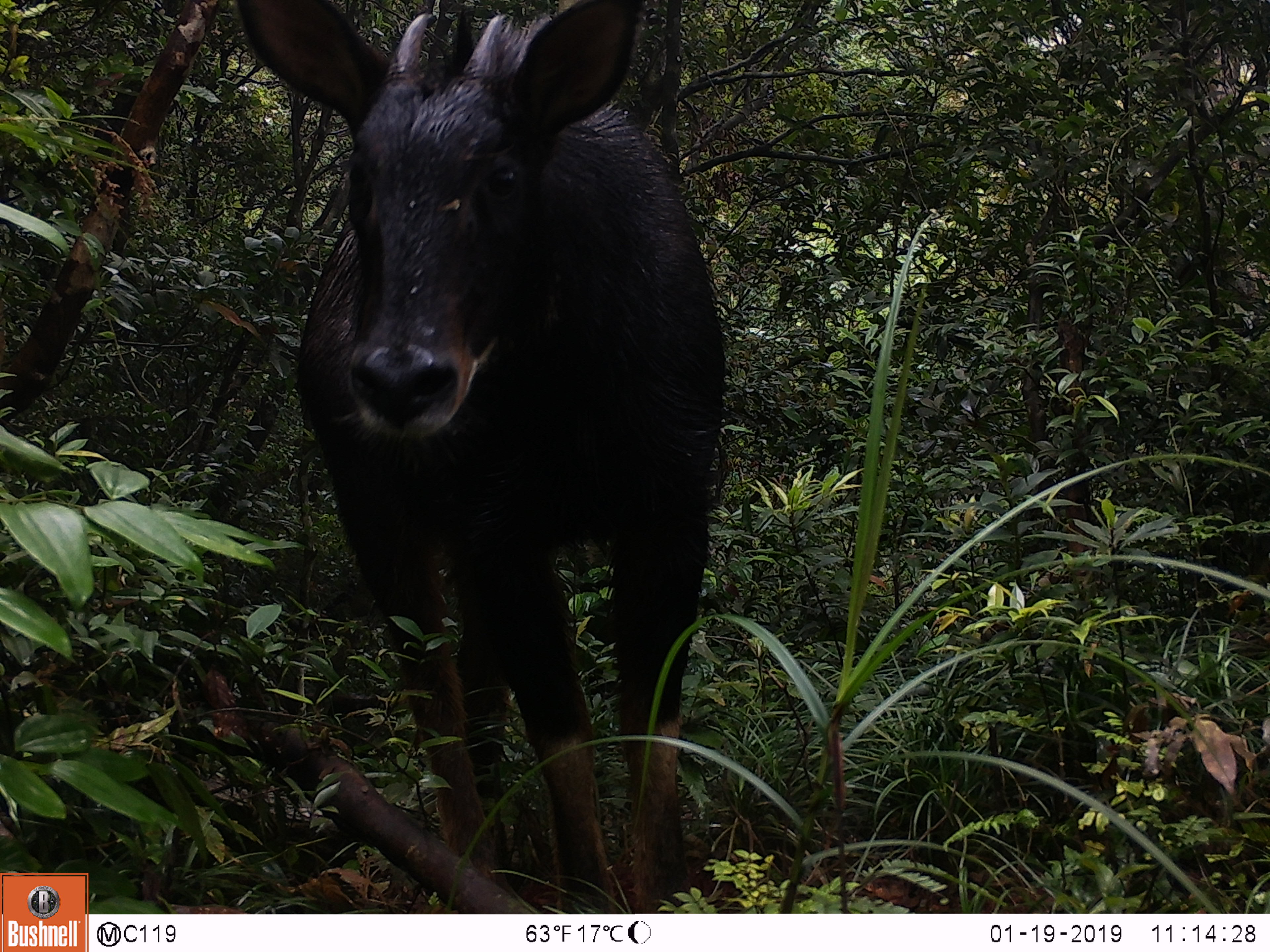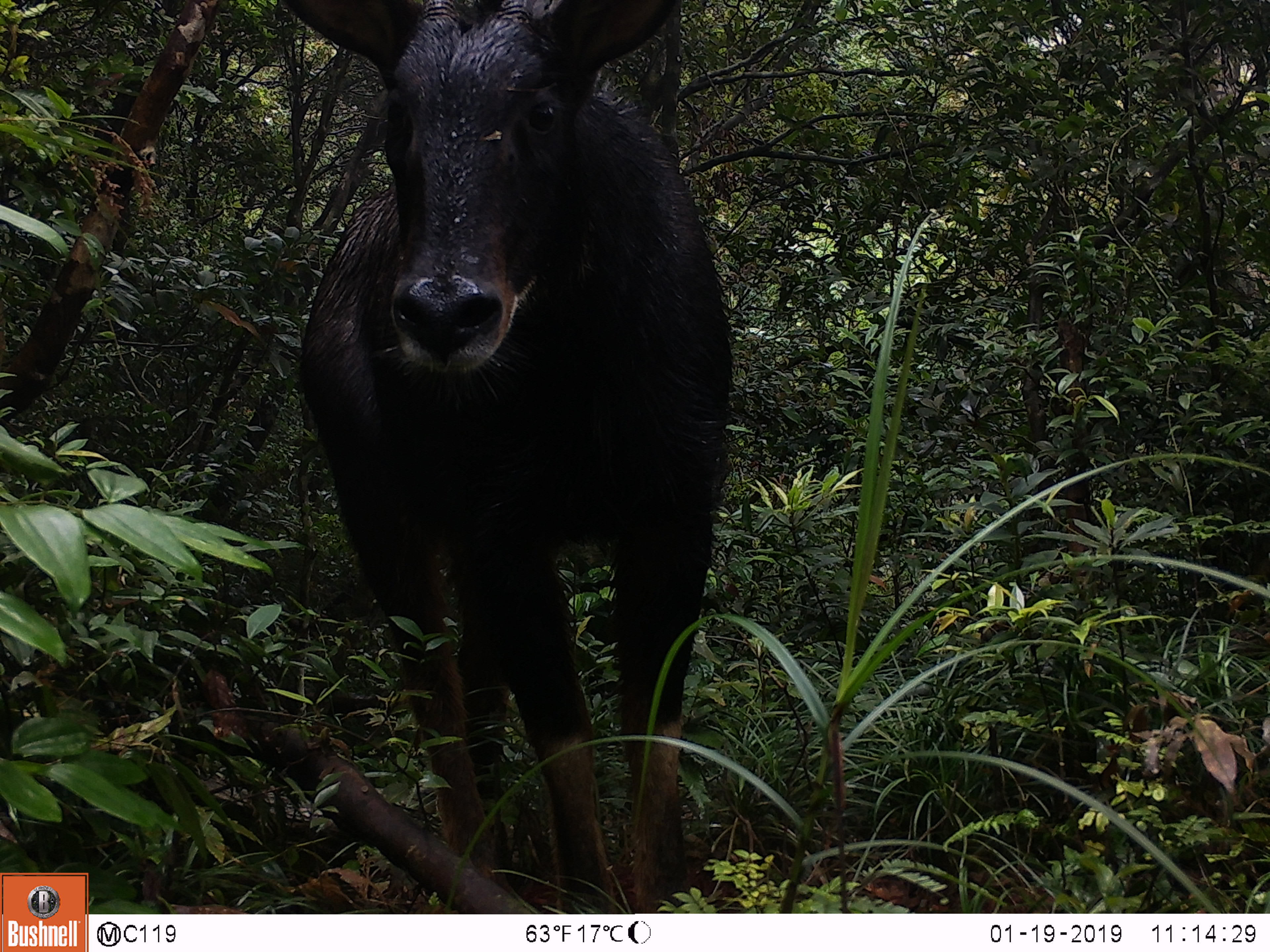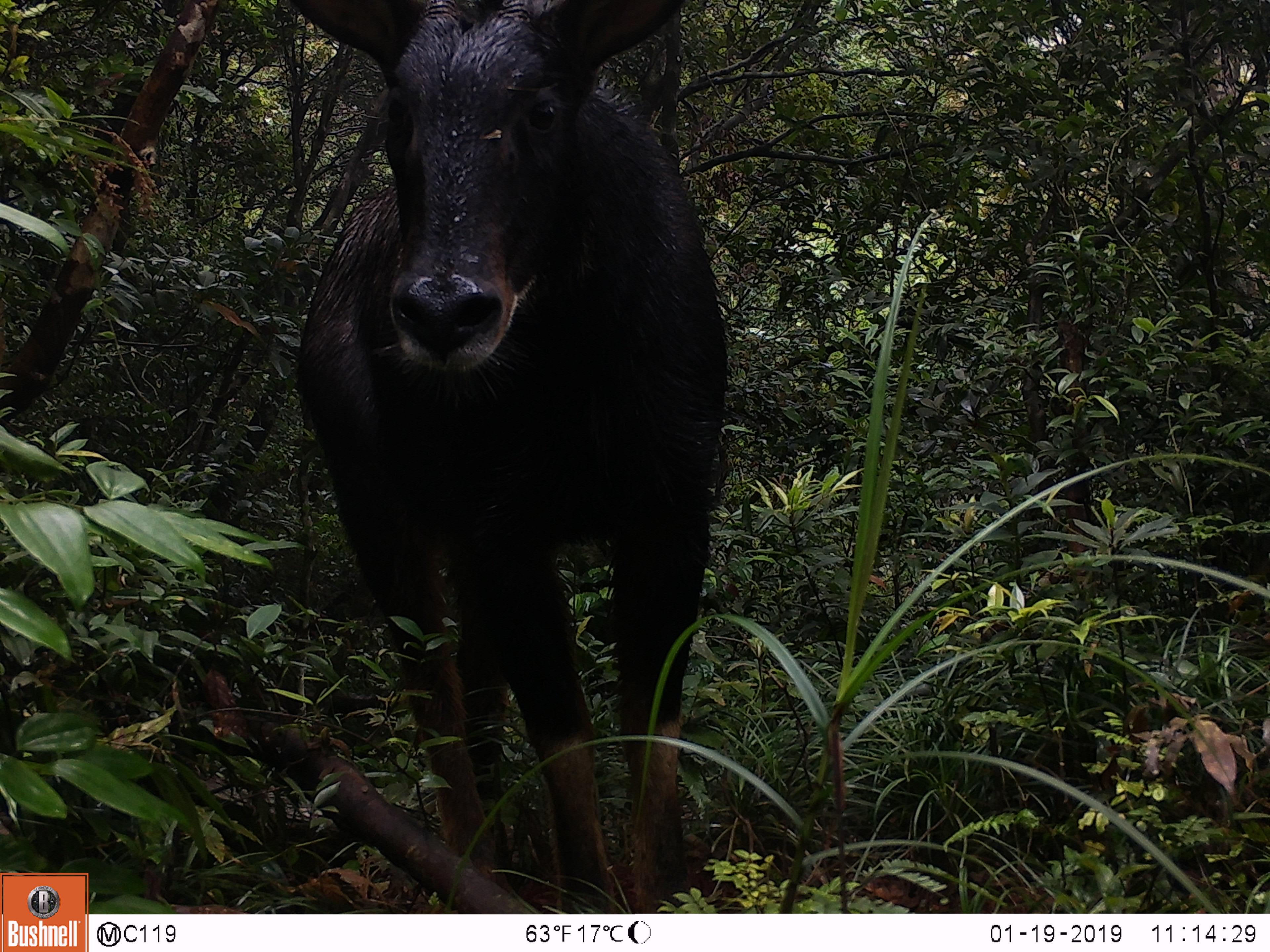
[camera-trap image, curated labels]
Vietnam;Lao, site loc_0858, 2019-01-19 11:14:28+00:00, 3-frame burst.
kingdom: Animalia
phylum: Chordata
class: Mammalia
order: Artiodactyla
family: Bovidae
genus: Capricornis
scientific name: Capricornis sumatraensis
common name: chinese serow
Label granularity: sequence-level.